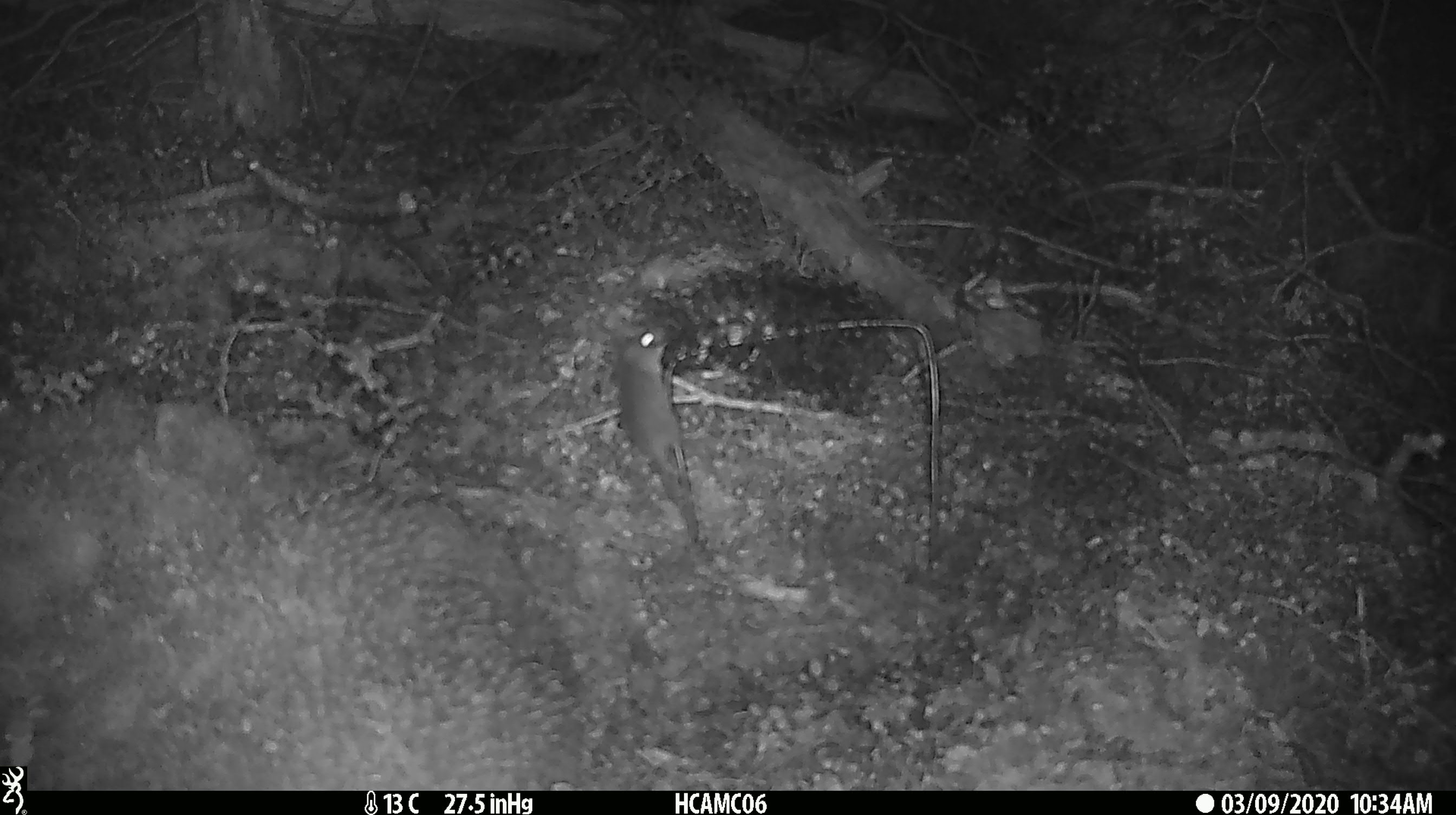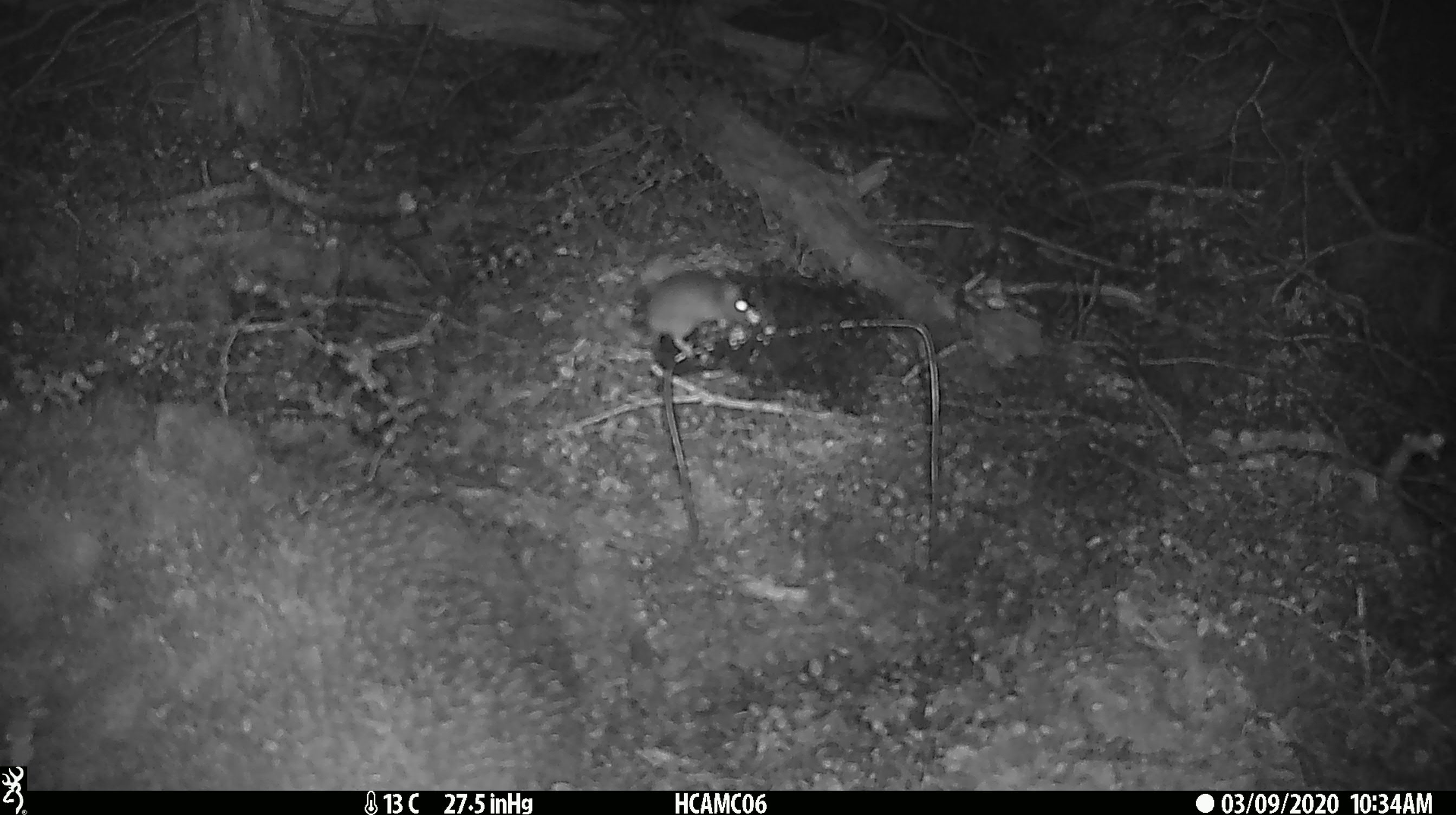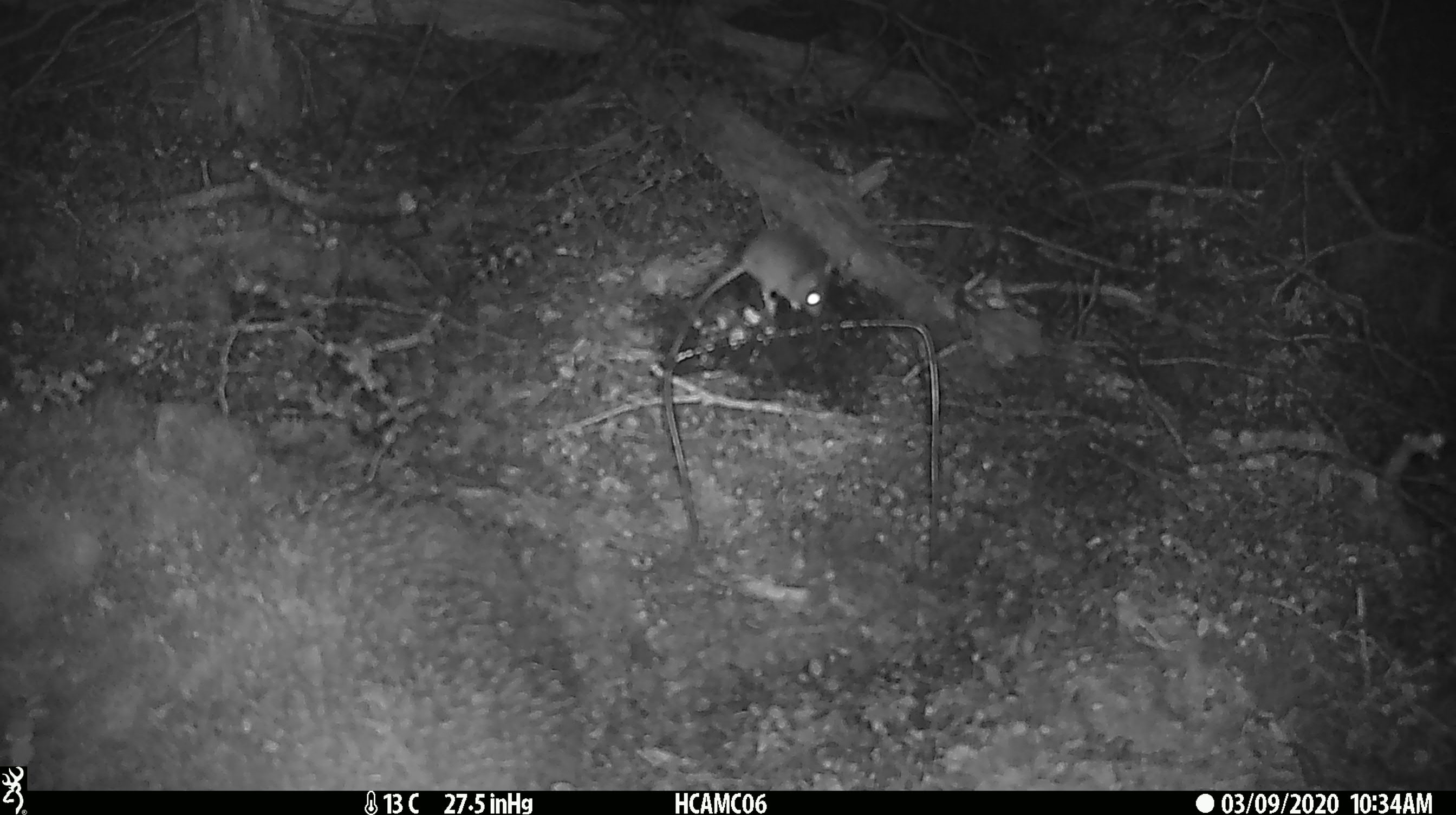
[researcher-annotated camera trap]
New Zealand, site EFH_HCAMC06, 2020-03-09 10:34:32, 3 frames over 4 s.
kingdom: Animalia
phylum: Chordata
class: Mammalia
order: Rodentia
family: Muridae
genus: Mus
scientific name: Mus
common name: mouse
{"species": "mouse (Mus)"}